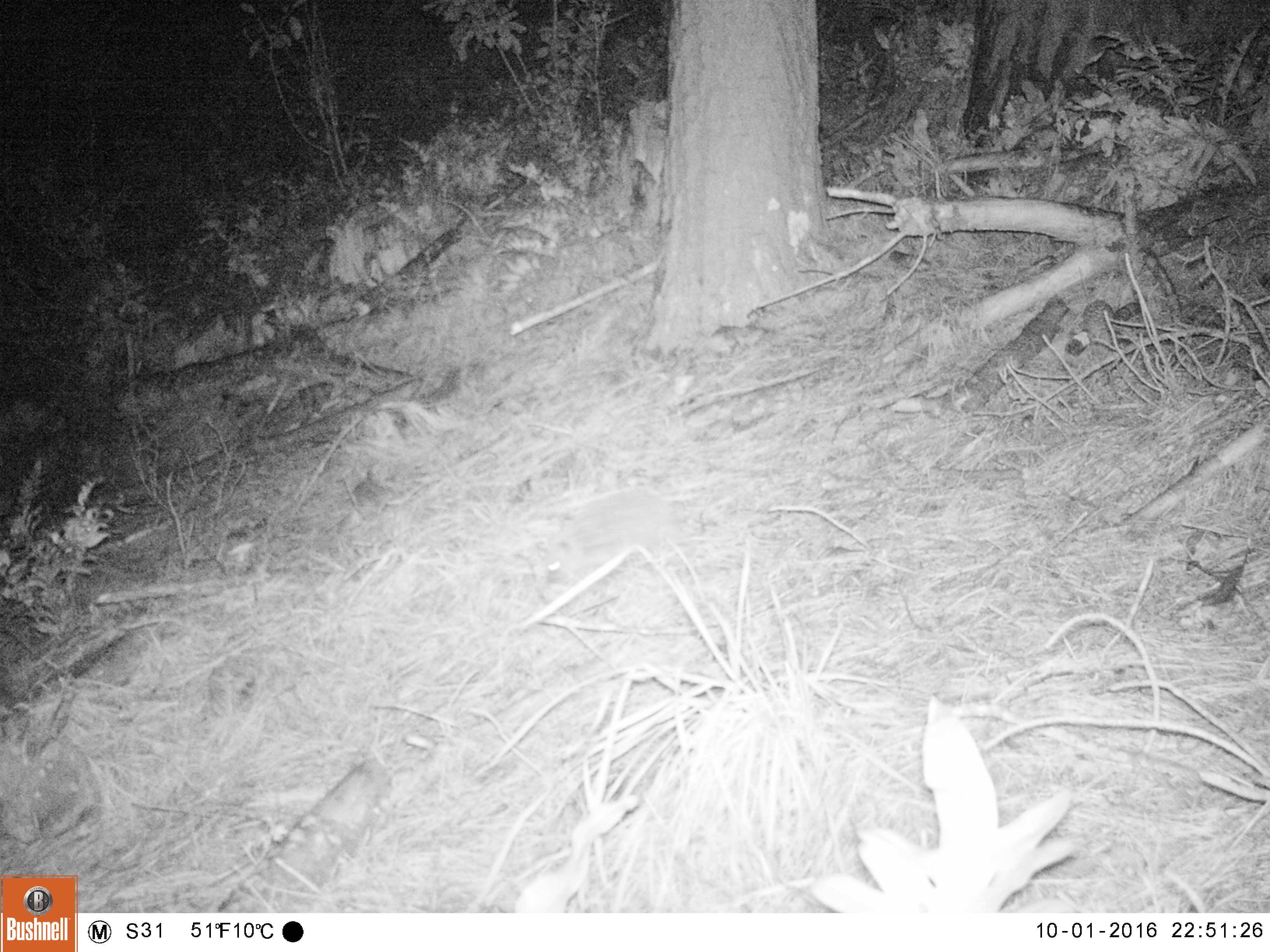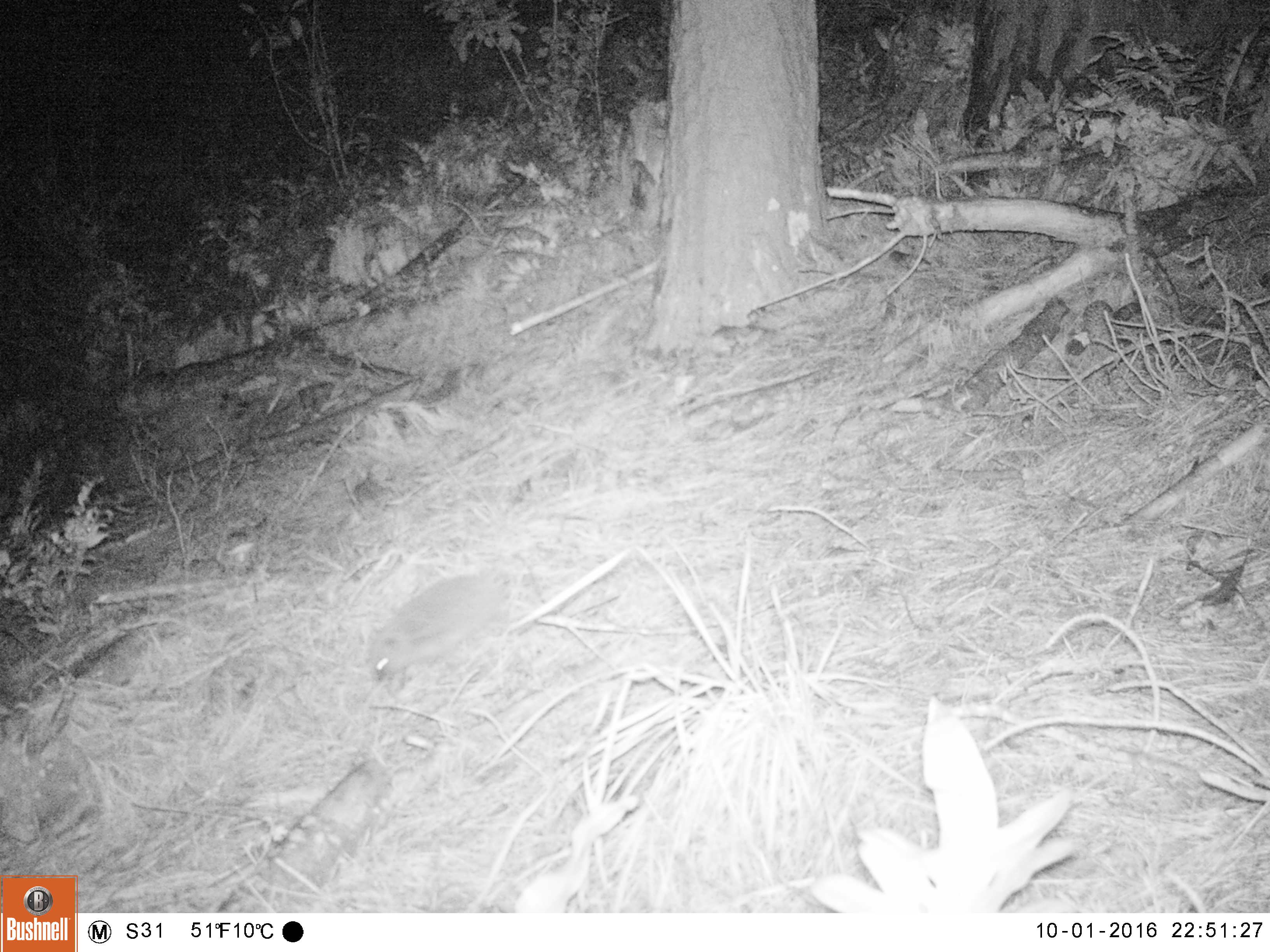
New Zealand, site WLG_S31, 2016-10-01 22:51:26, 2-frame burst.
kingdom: Animalia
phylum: Chordata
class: Mammalia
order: Eulipotyphla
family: Erinaceidae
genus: Erinaceus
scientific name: Erinaceus europaeus europaeus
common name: european hedgehog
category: hedgehog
Hedgehog (european hedgehog) (Erinaceus europaeus europaeus).